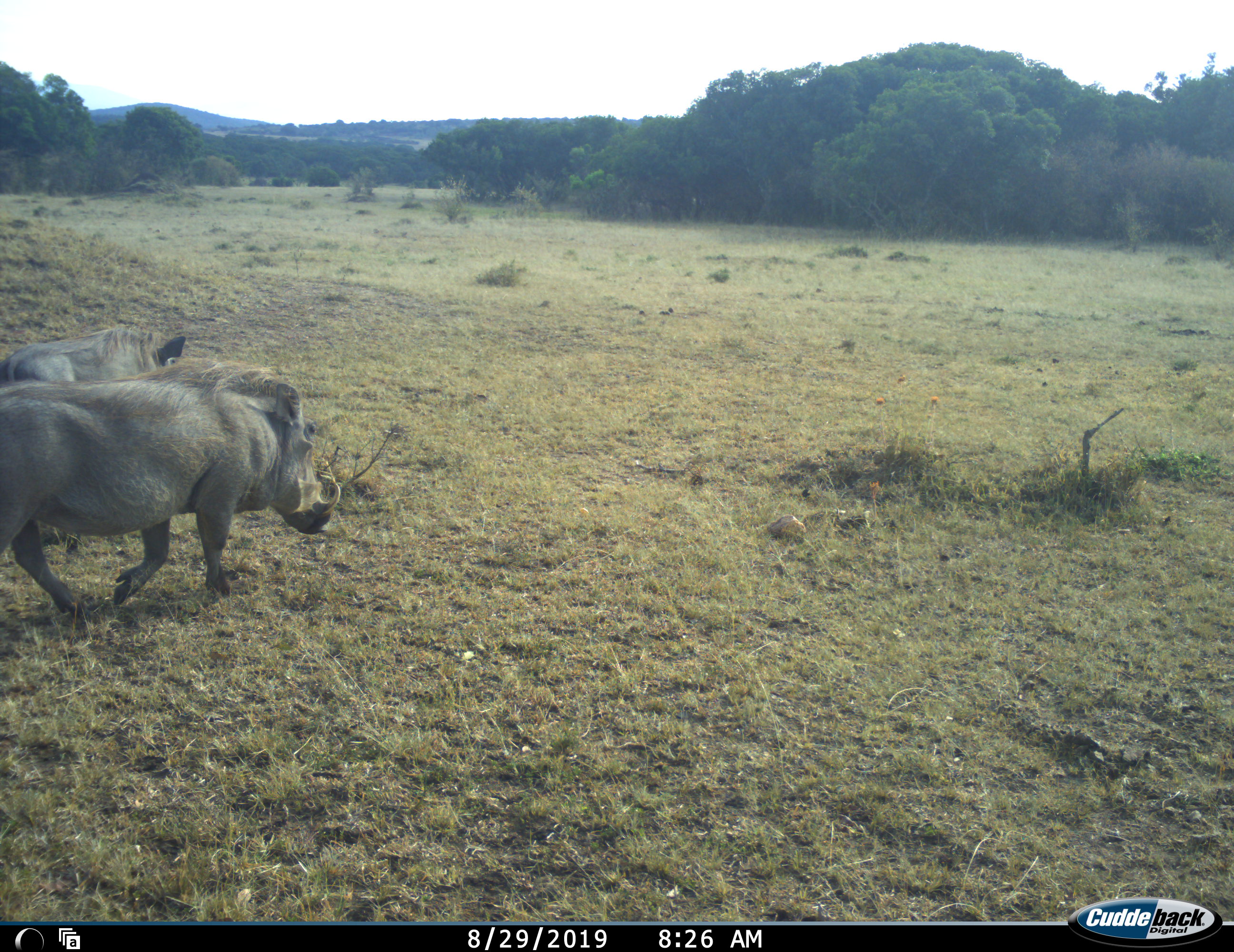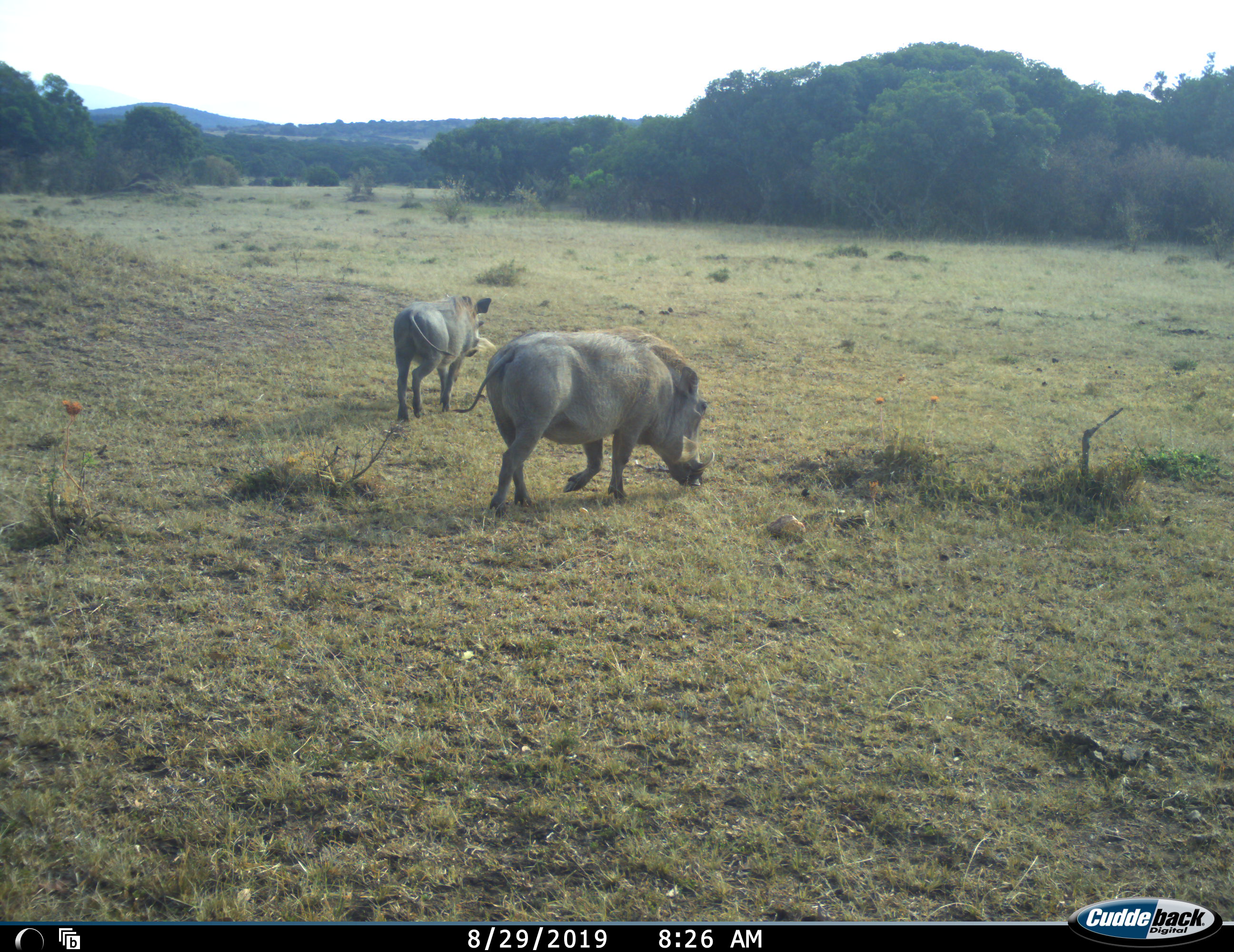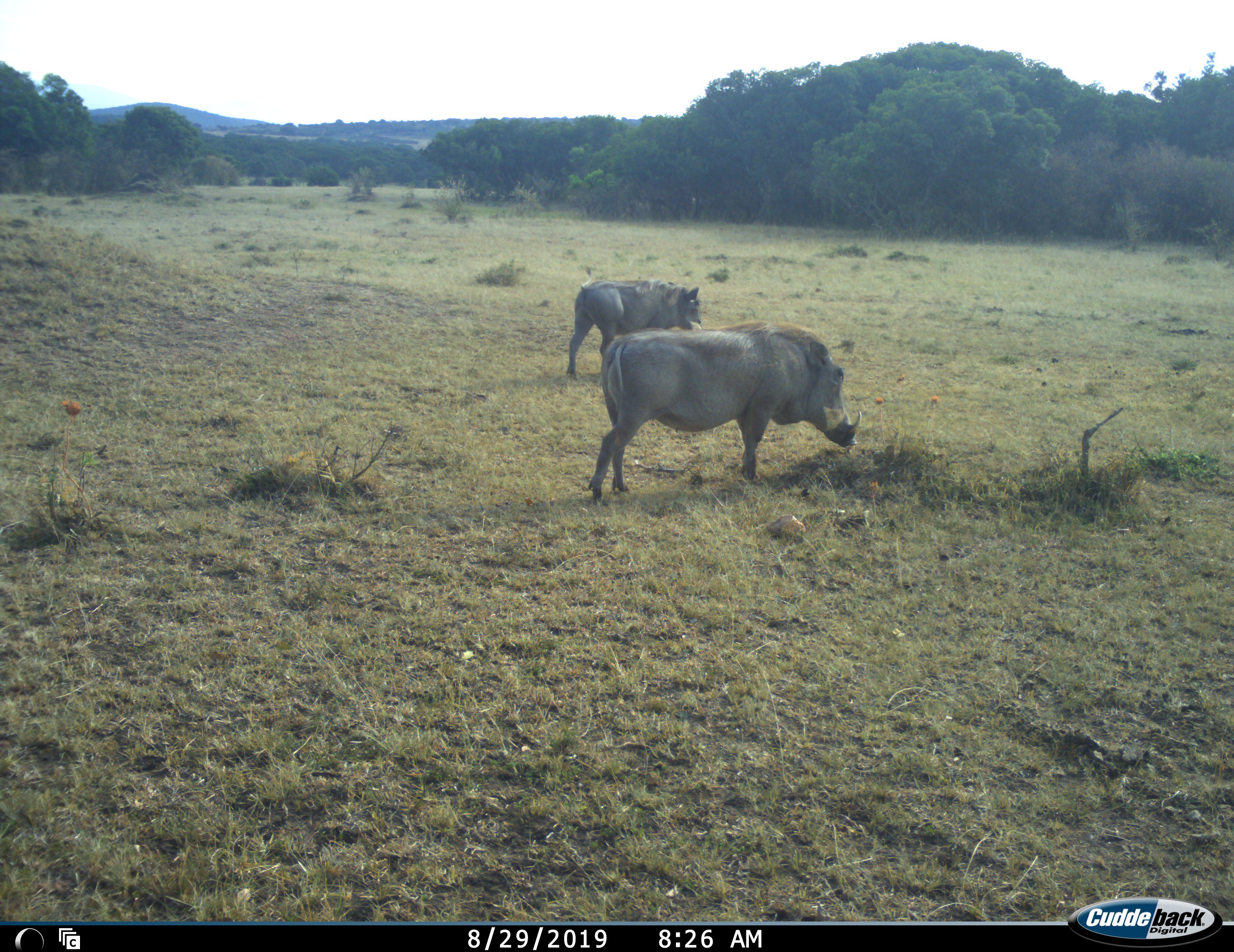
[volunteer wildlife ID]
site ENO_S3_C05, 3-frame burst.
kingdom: Animalia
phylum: Chordata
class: Mammalia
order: Artiodactyla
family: Suidae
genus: Phacochoerus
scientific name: Phacochoerus africanus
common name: warthog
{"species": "warthog (Phacochoerus africanus)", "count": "2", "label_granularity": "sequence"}